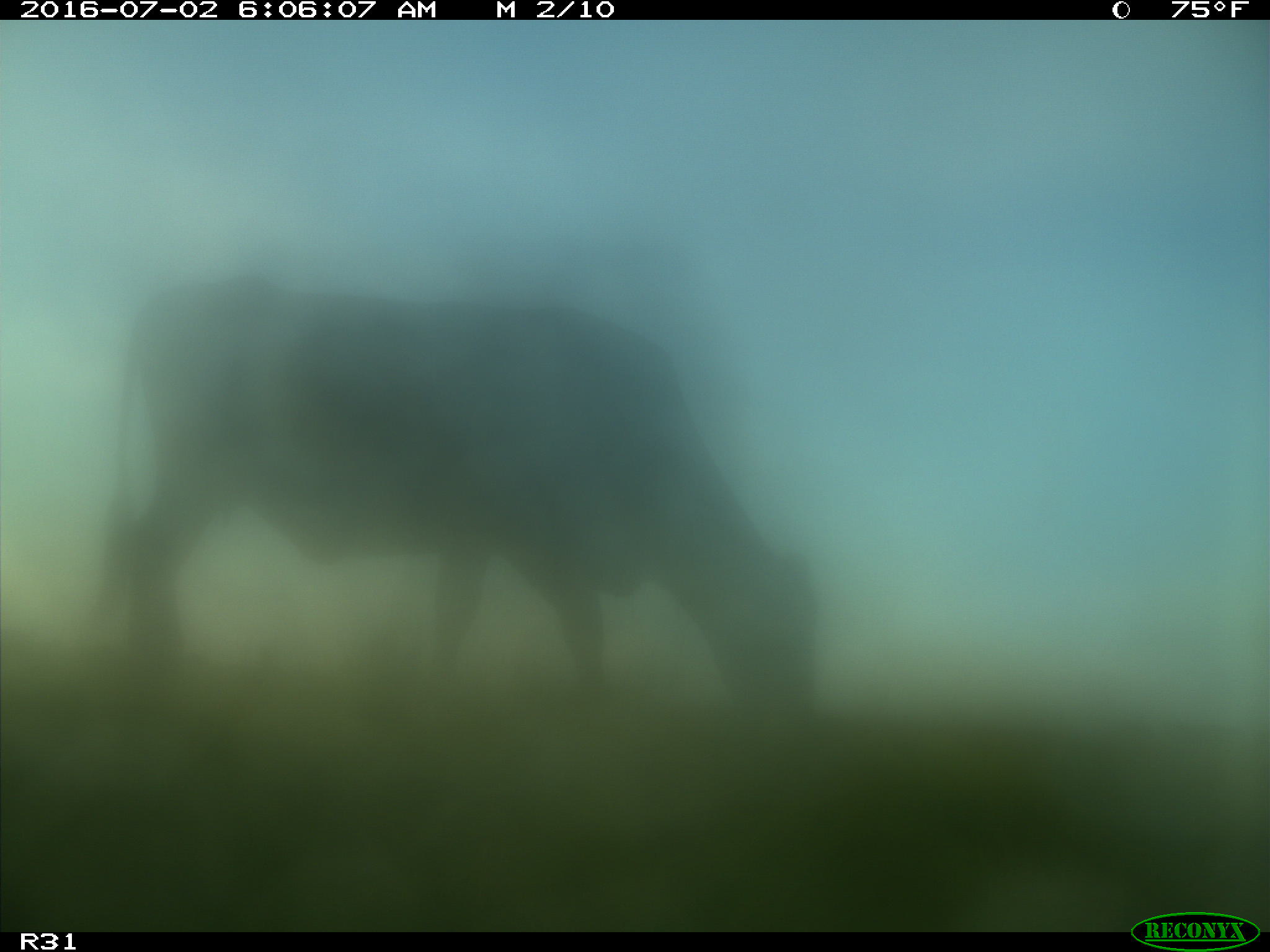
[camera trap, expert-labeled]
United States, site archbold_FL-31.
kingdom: Animalia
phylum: Chordata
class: Mammalia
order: Artiodactyla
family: Bovidae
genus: Bos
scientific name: Bos taurus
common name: domestic cow